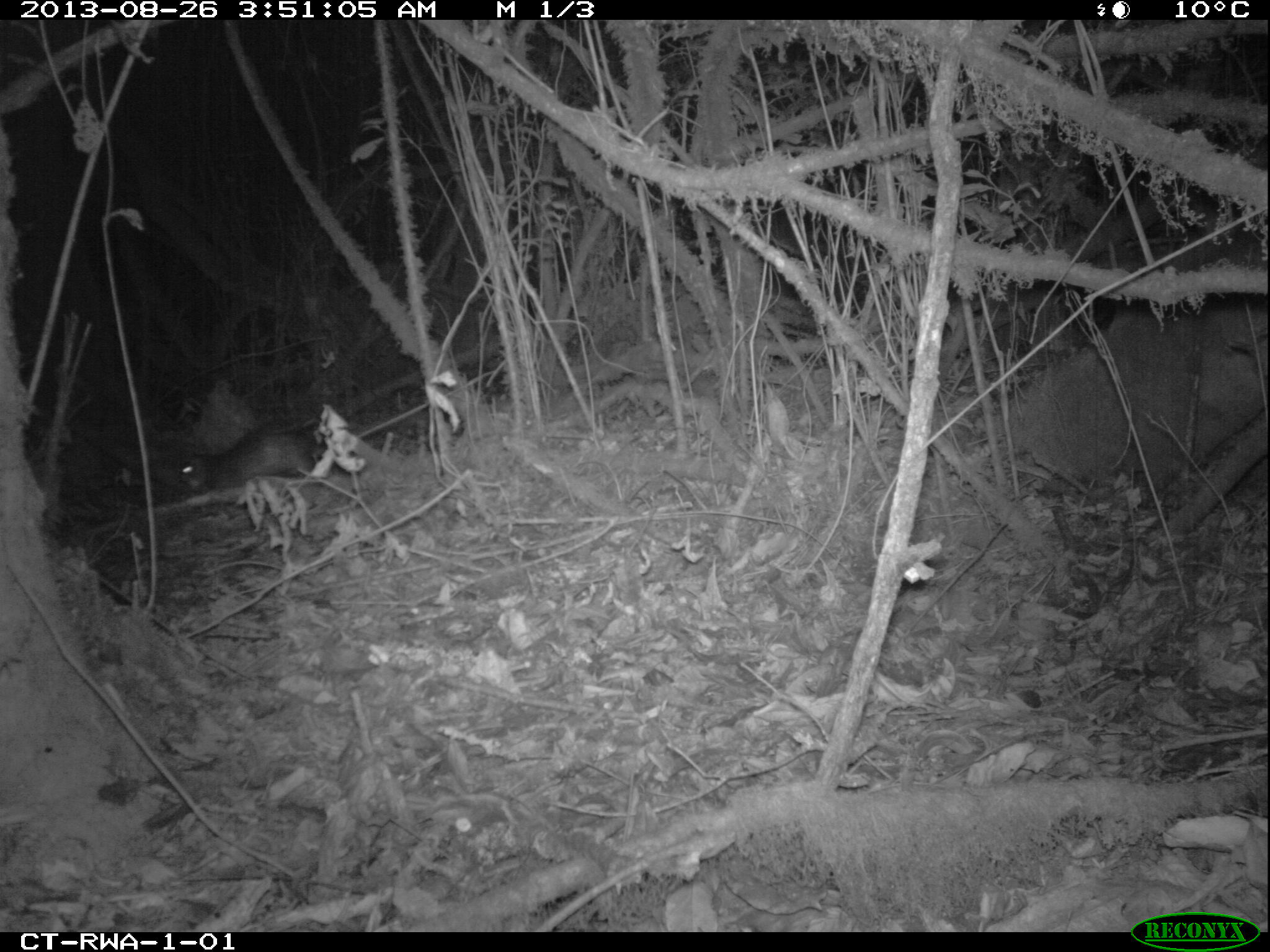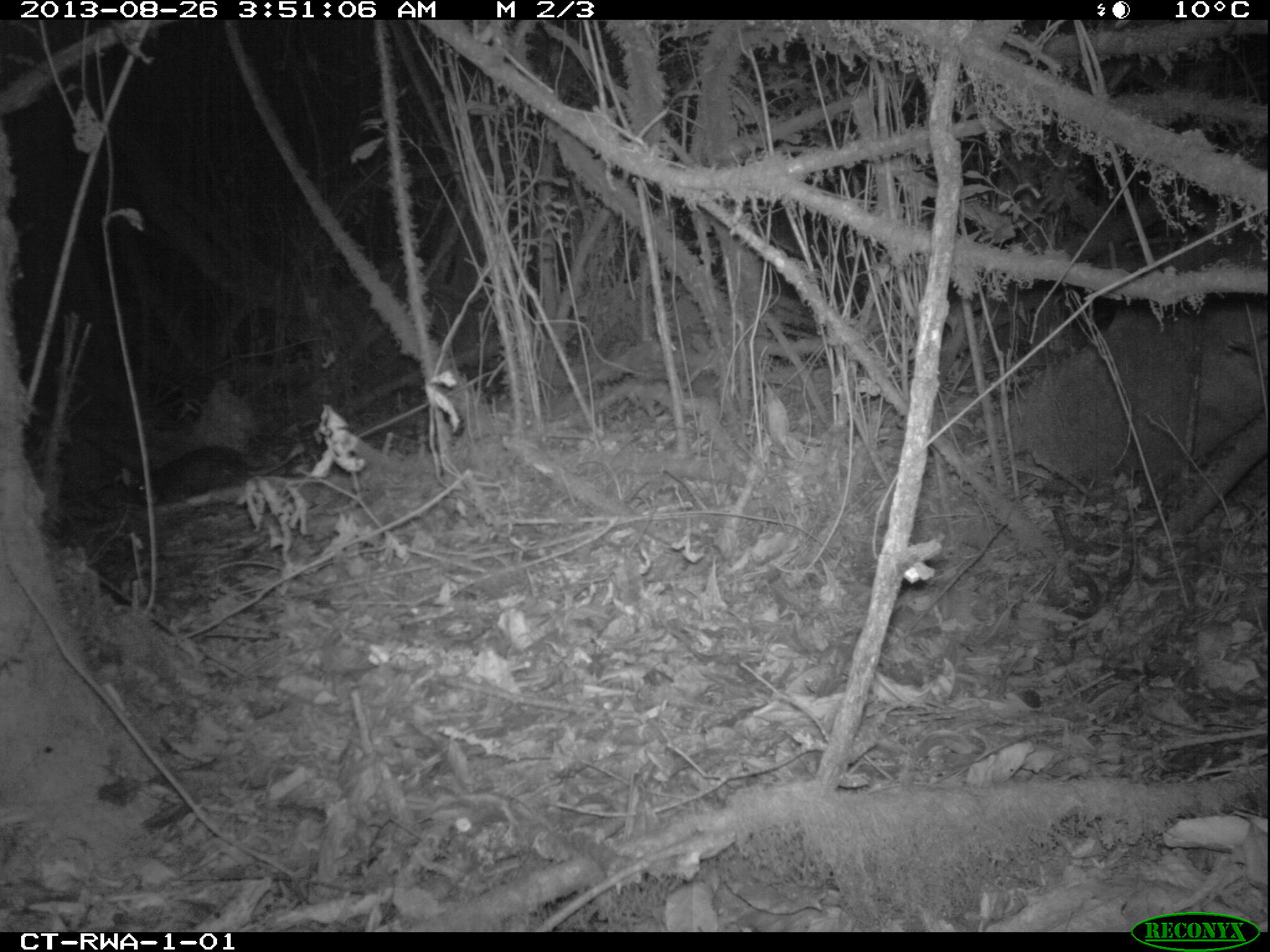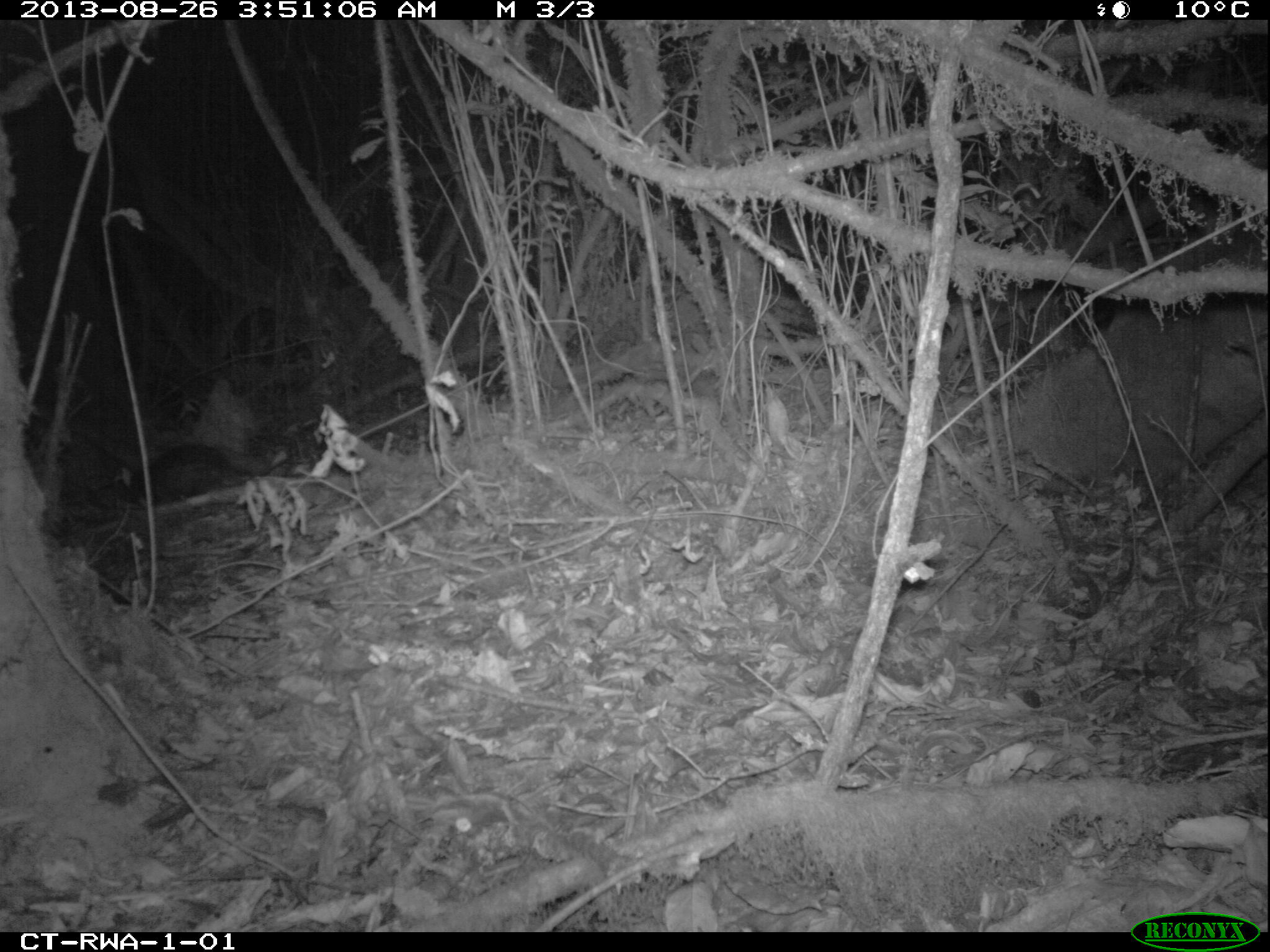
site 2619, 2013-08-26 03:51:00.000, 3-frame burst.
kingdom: Animalia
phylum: Chordata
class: Mammalia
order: Rodentia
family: Nesomyidae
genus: Cricetomys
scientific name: Cricetomys gambianus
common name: african giant pouched rat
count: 1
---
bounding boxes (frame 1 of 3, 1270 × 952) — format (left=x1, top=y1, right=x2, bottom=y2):
cricetomys gambianus: (left=172, top=420, right=346, bottom=493)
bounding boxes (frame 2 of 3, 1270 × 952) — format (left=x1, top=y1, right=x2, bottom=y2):
cricetomys gambianus: (left=126, top=439, right=305, bottom=510)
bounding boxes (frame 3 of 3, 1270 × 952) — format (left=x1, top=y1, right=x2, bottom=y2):
cricetomys gambianus: (left=109, top=439, right=258, bottom=509)